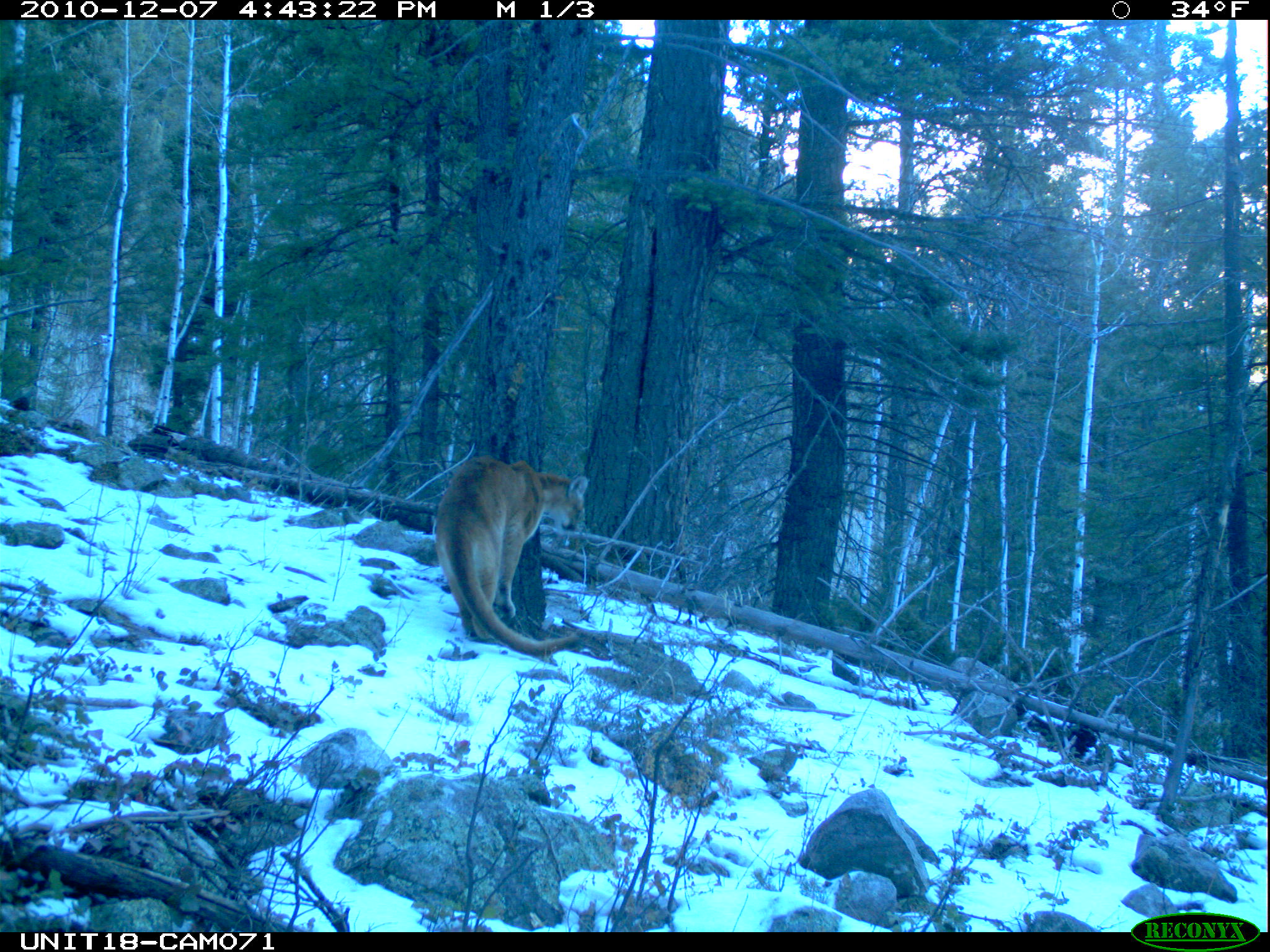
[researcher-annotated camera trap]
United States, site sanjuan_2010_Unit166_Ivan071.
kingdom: Animalia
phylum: Chordata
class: Mammalia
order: Carnivora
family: Felidae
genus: Puma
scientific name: Puma concolor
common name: mountain lion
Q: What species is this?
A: Puma concolor (mountain lion).